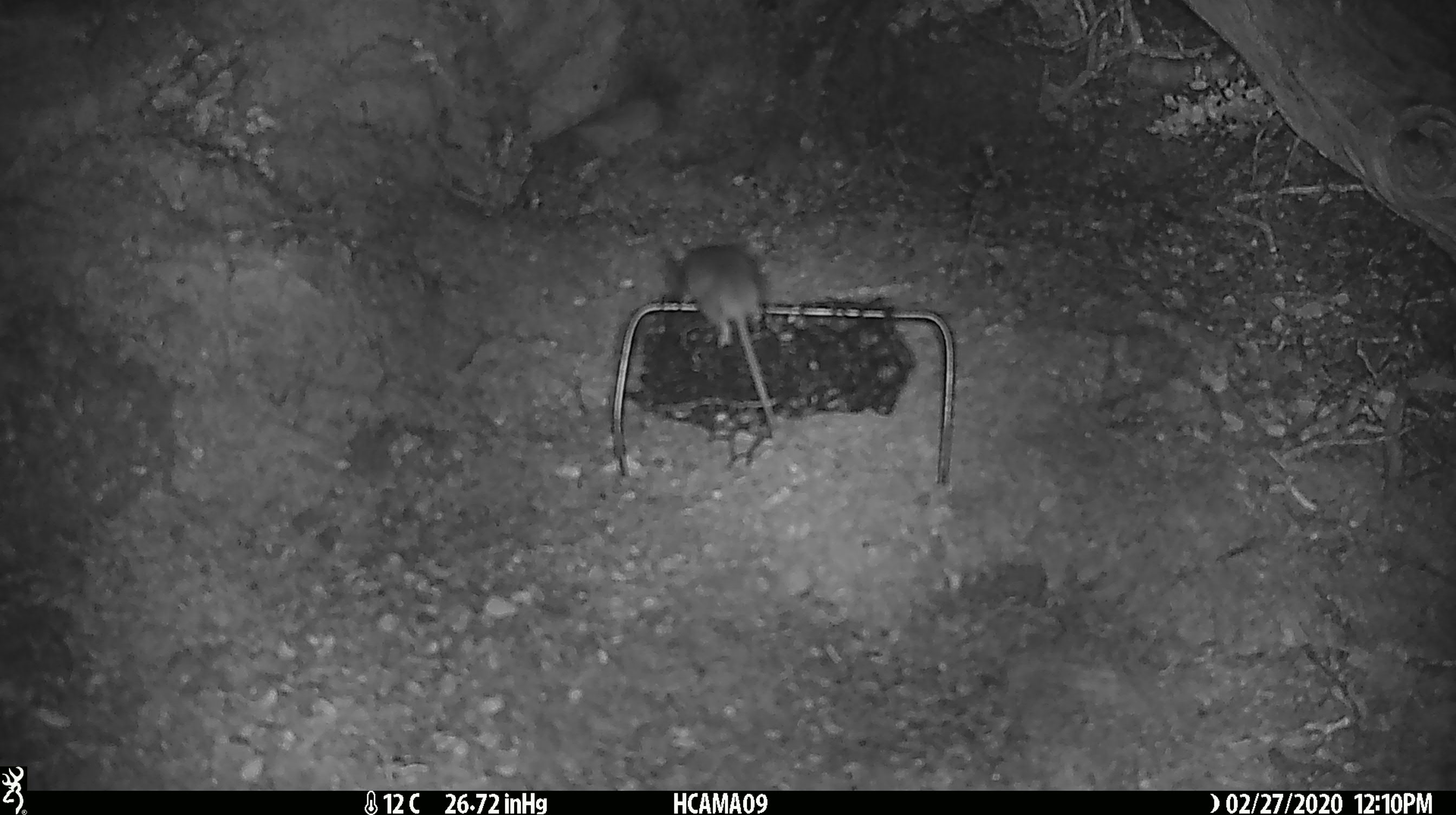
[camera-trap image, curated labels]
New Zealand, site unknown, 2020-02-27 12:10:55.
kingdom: Animalia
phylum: Chordata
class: Mammalia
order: Rodentia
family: Muridae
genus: Mus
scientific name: Mus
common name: mouse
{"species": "mouse (Mus)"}